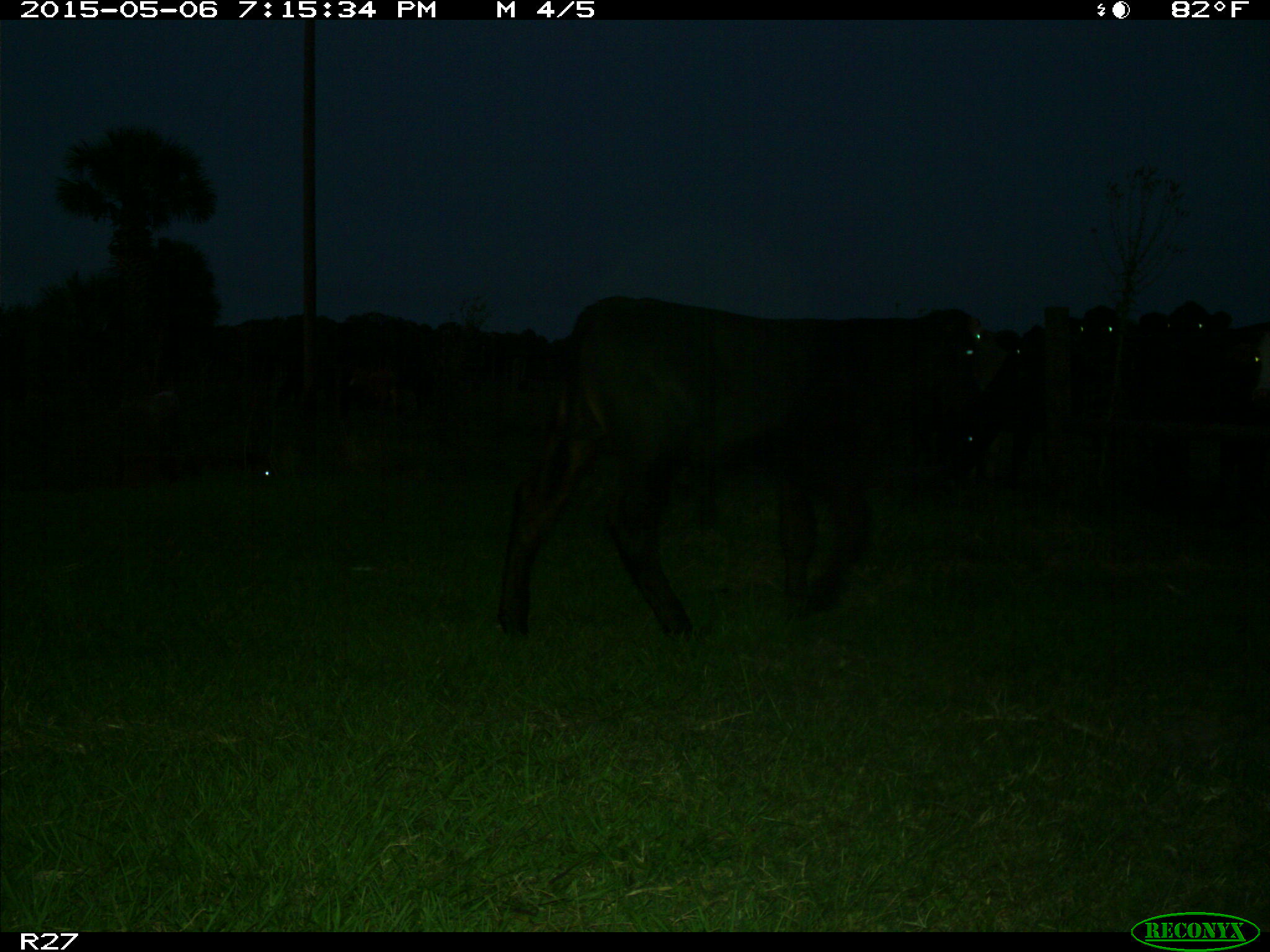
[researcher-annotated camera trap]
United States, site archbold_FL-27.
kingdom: Animalia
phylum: Chordata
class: Mammalia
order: Artiodactyla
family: Bovidae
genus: Bos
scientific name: Bos taurus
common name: domestic cow